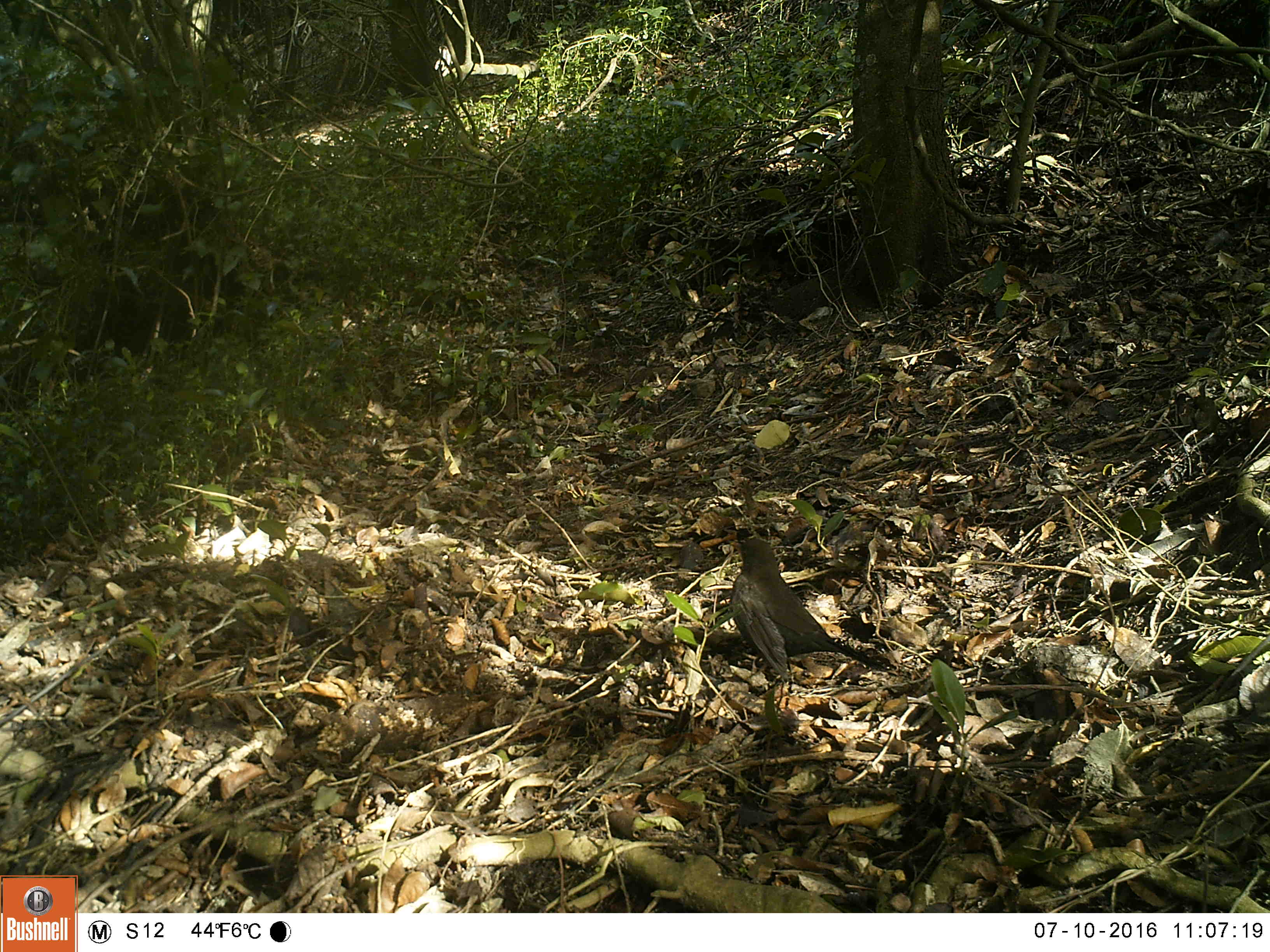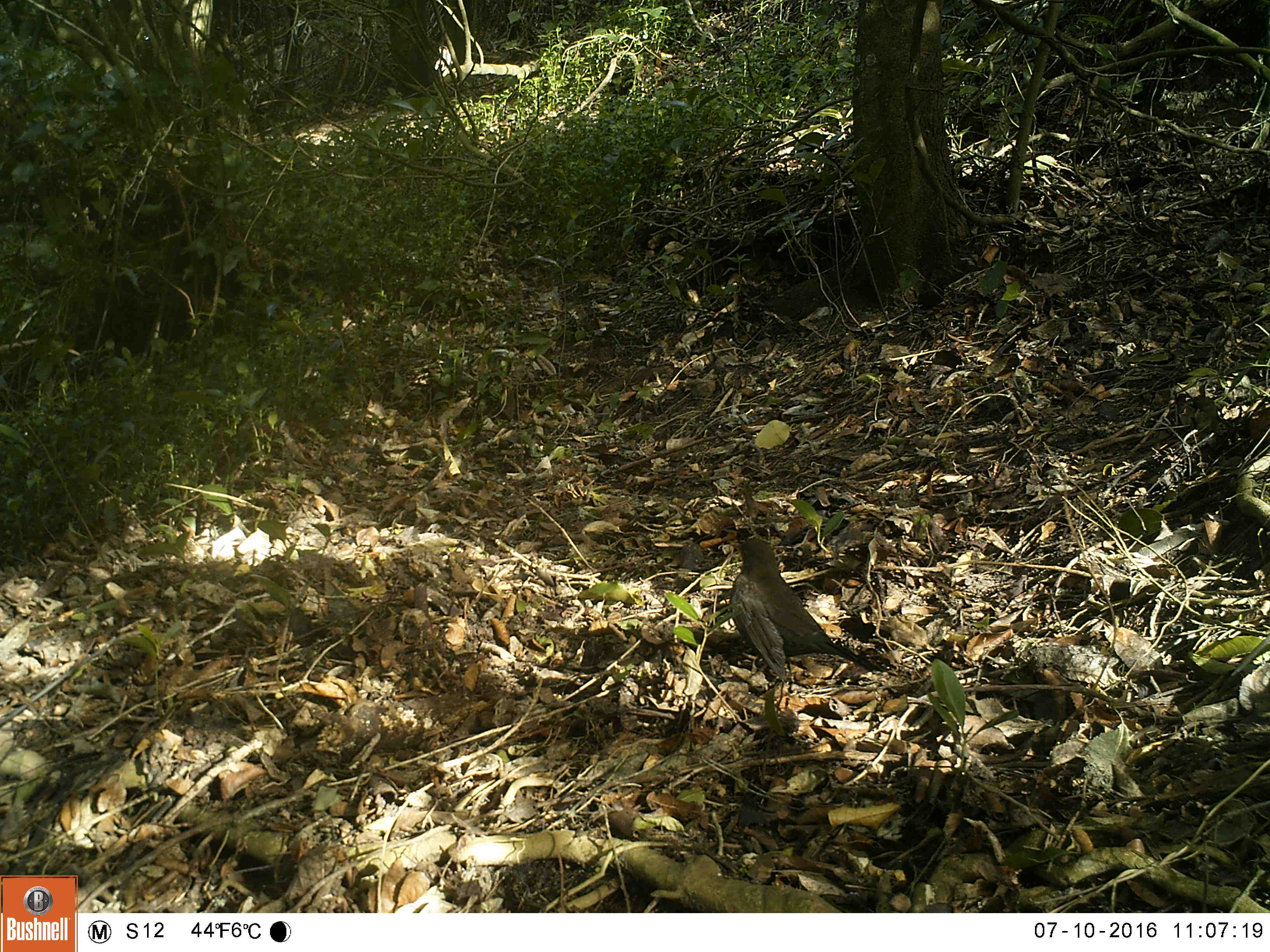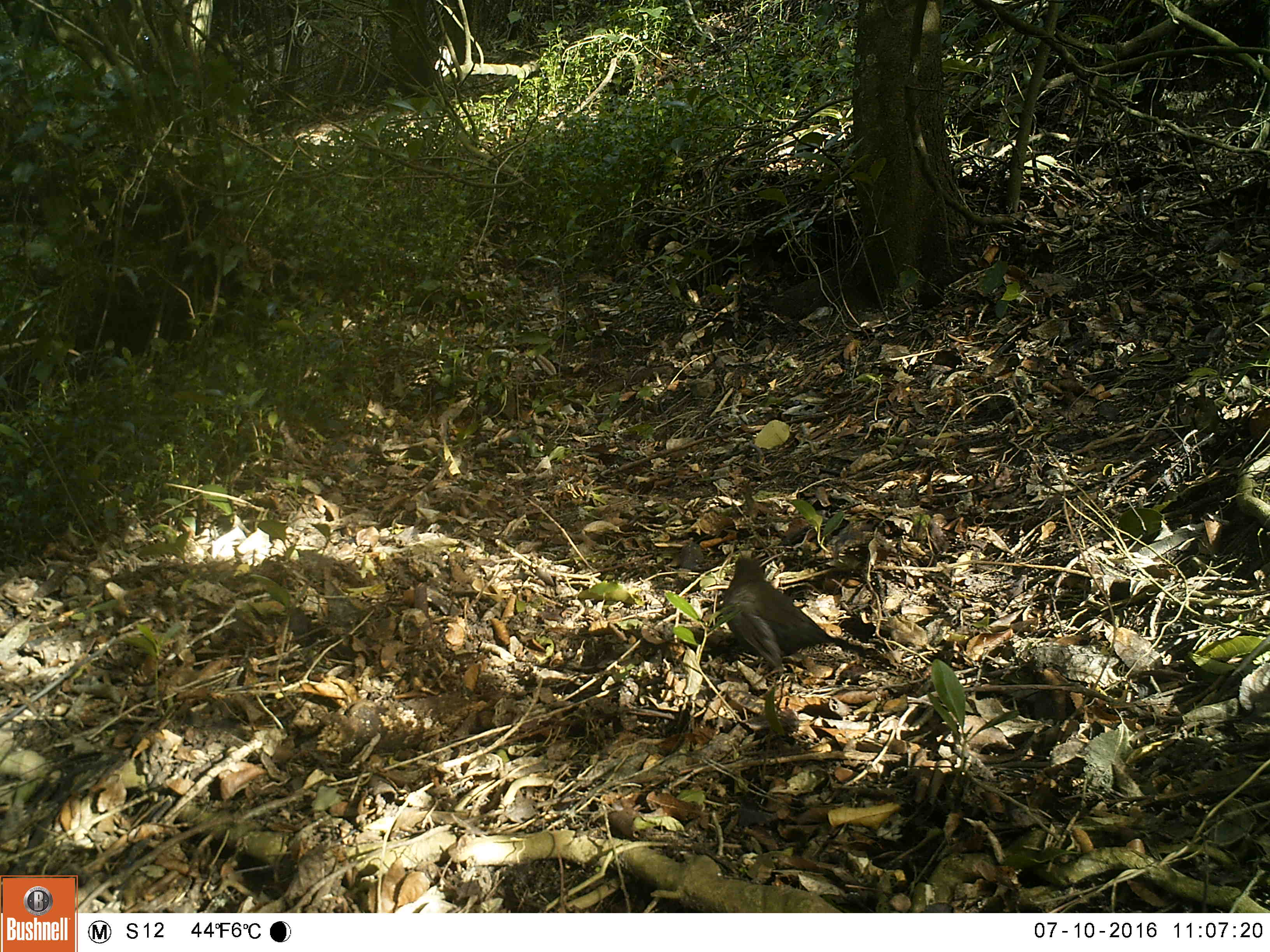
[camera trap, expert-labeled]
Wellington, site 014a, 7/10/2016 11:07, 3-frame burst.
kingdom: Animalia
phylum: Chordata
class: Aves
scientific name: Aves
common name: bird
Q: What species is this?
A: Bird (Aves).